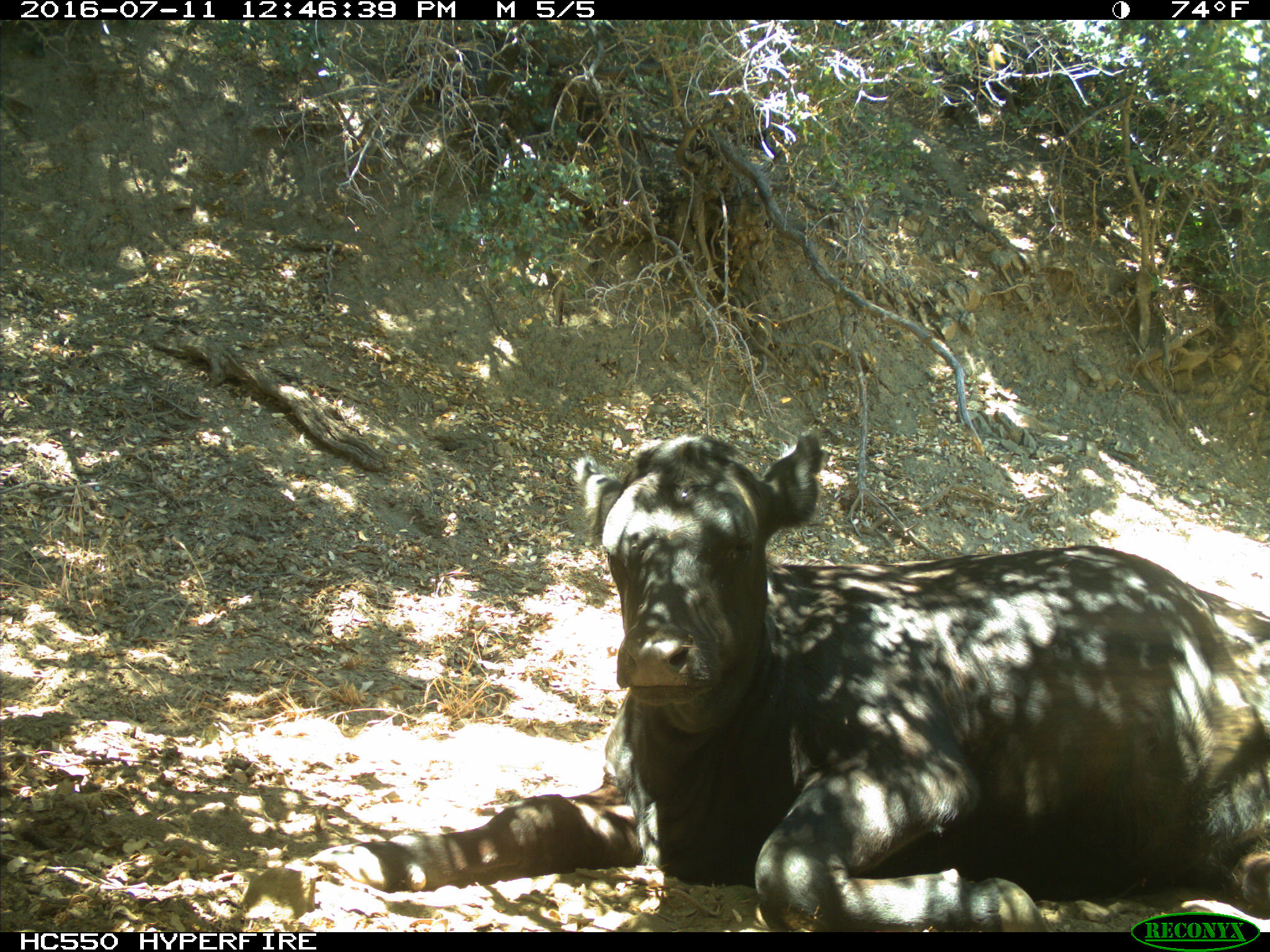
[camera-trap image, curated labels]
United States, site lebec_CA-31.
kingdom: Animalia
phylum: Chordata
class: Mammalia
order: Artiodactyla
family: Bovidae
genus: Bos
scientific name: Bos taurus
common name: domestic cow